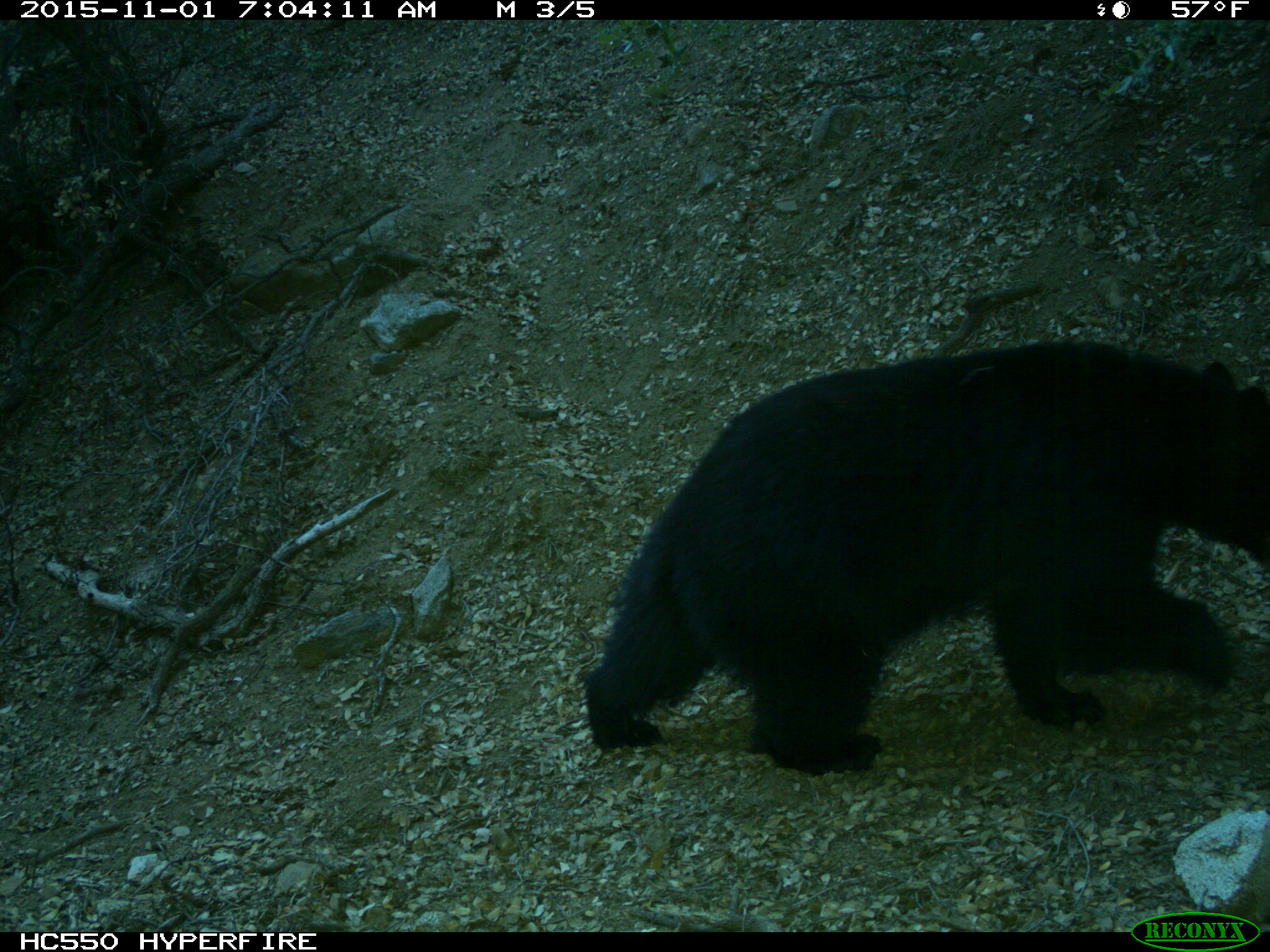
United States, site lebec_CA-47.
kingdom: Animalia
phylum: Chordata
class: Mammalia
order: Carnivora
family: Ursidae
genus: Ursus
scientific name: Ursus americanus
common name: american black bear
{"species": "Ursus americanus (american black bear)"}